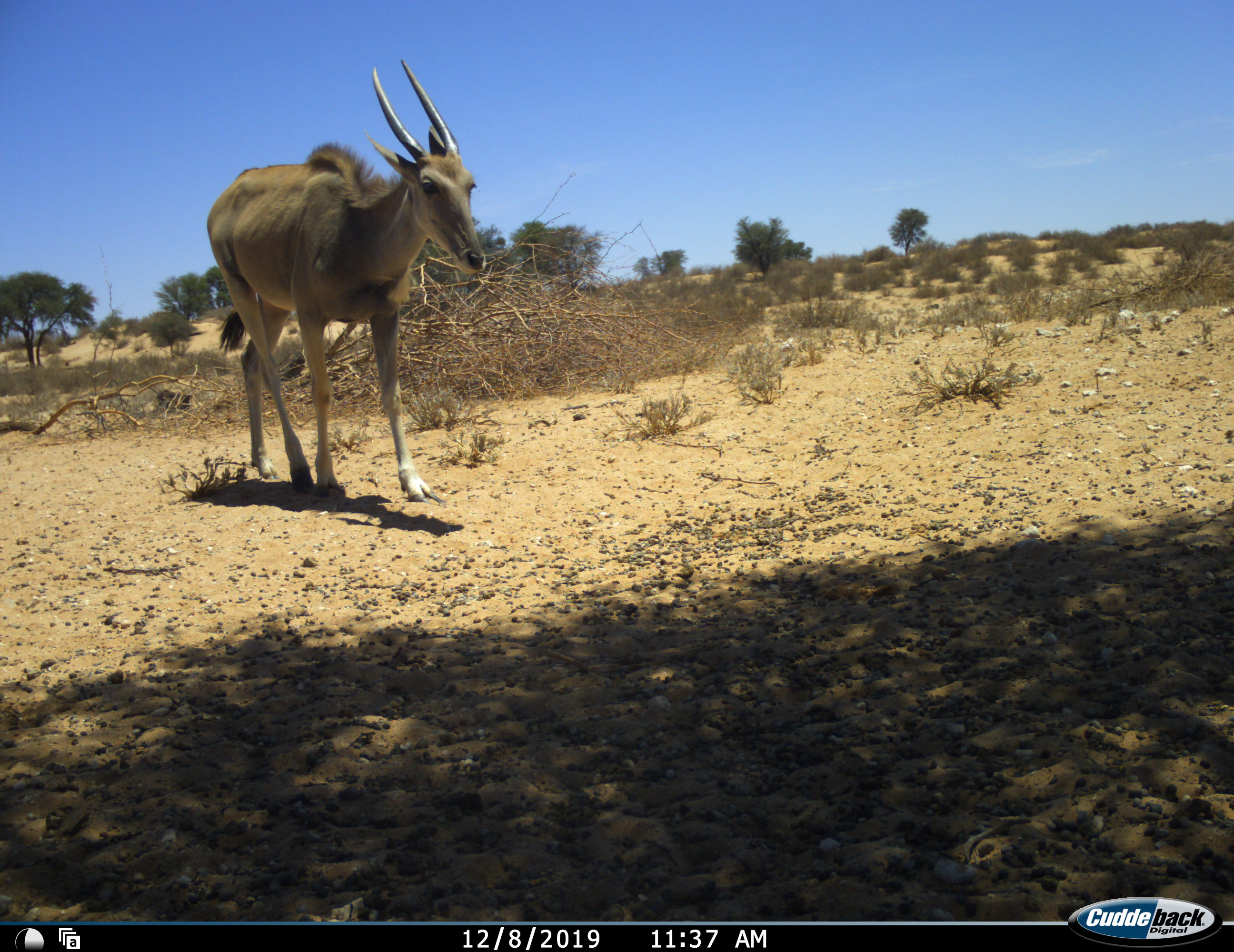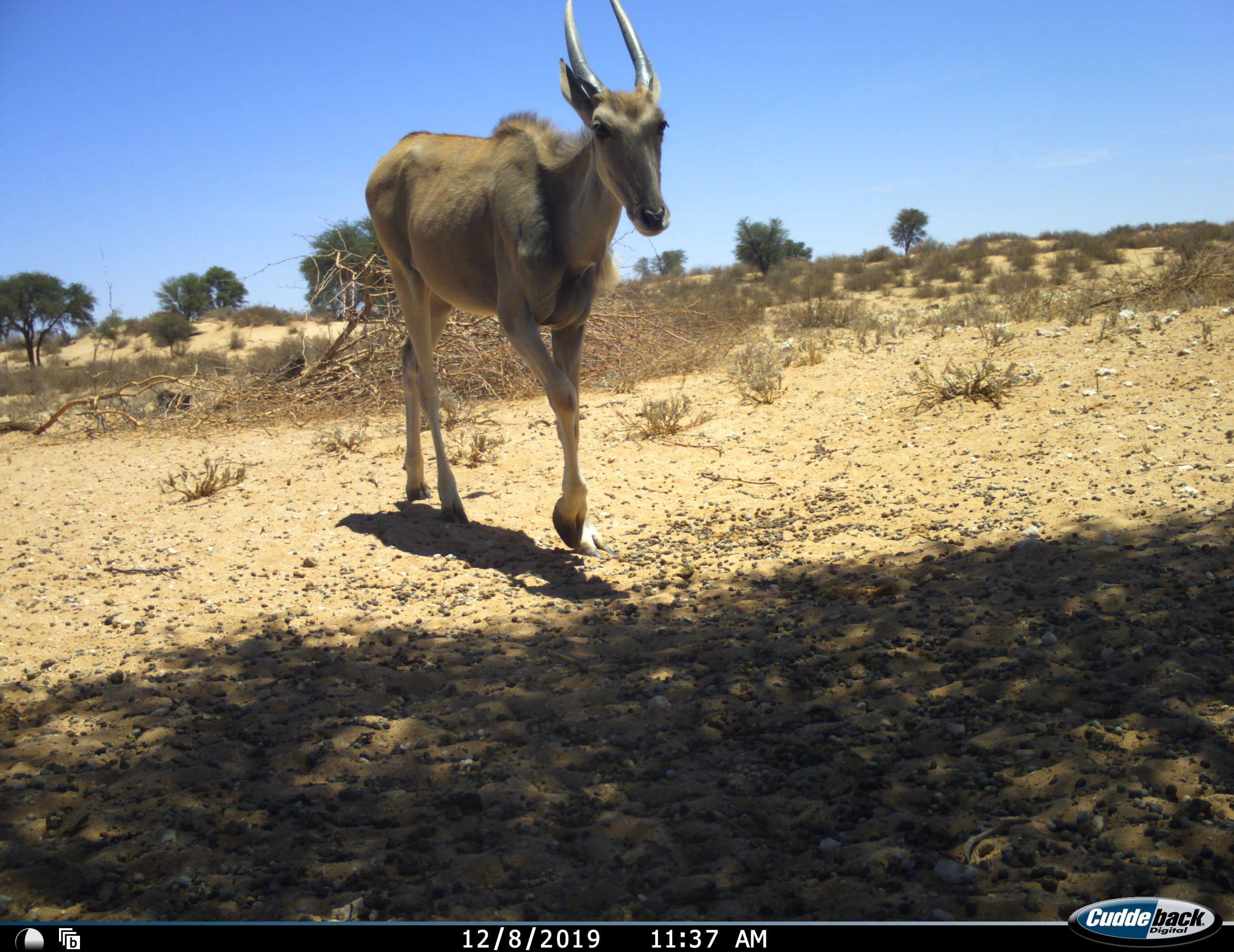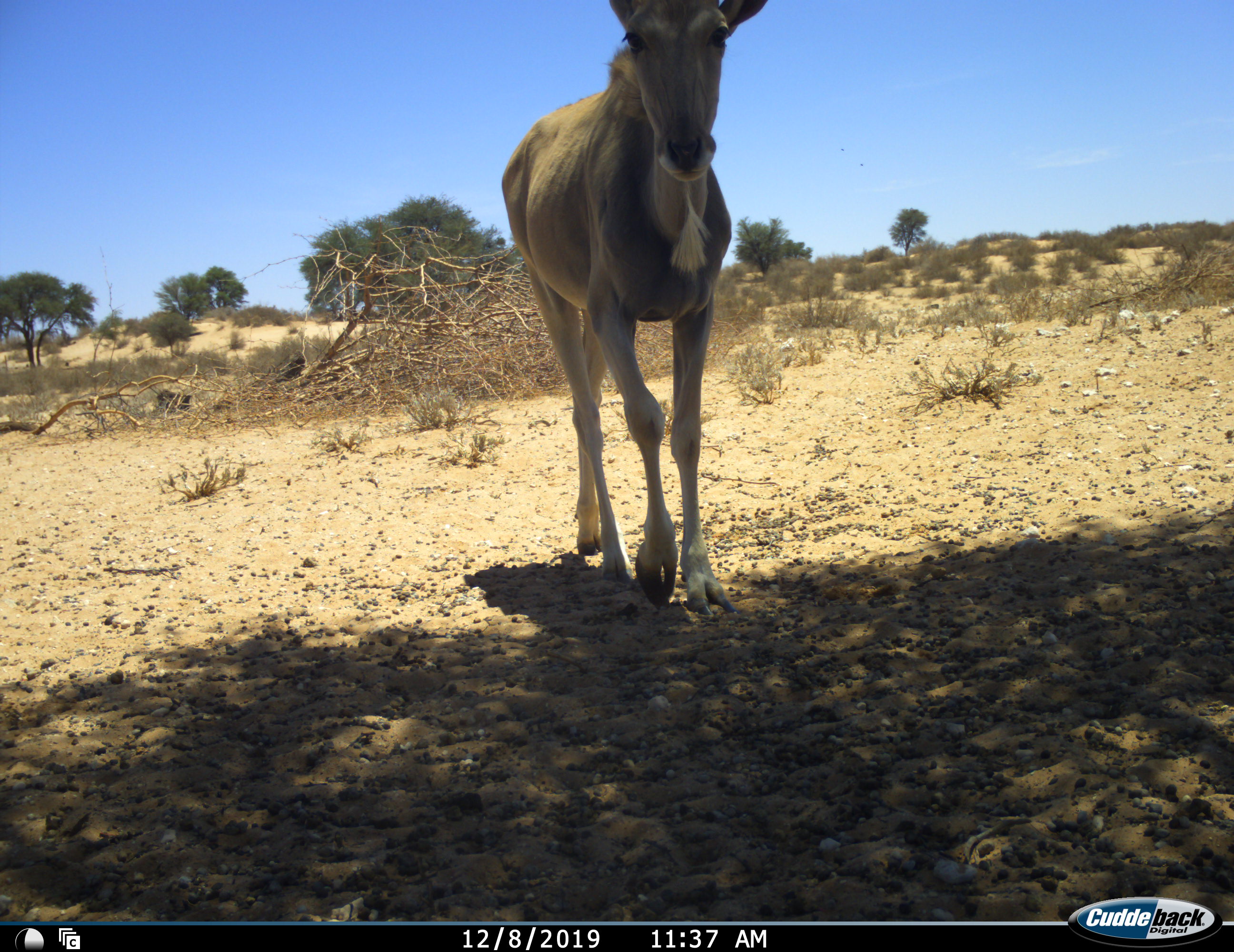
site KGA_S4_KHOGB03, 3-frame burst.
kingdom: Animalia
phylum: Chordata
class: Mammalia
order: Artiodactyla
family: Bovidae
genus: Tragelaphus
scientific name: Tragelaphus oryx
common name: eland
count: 1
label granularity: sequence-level